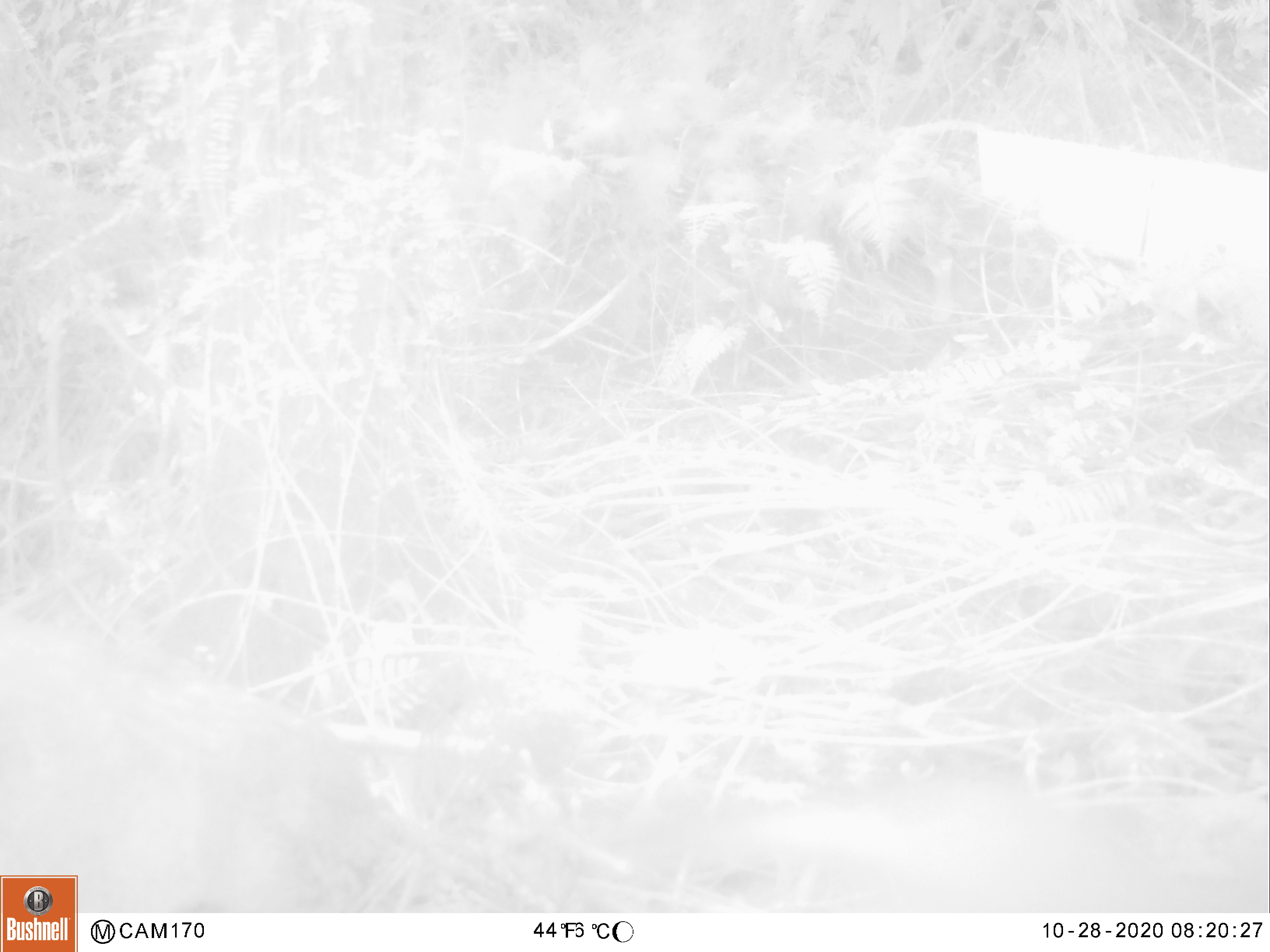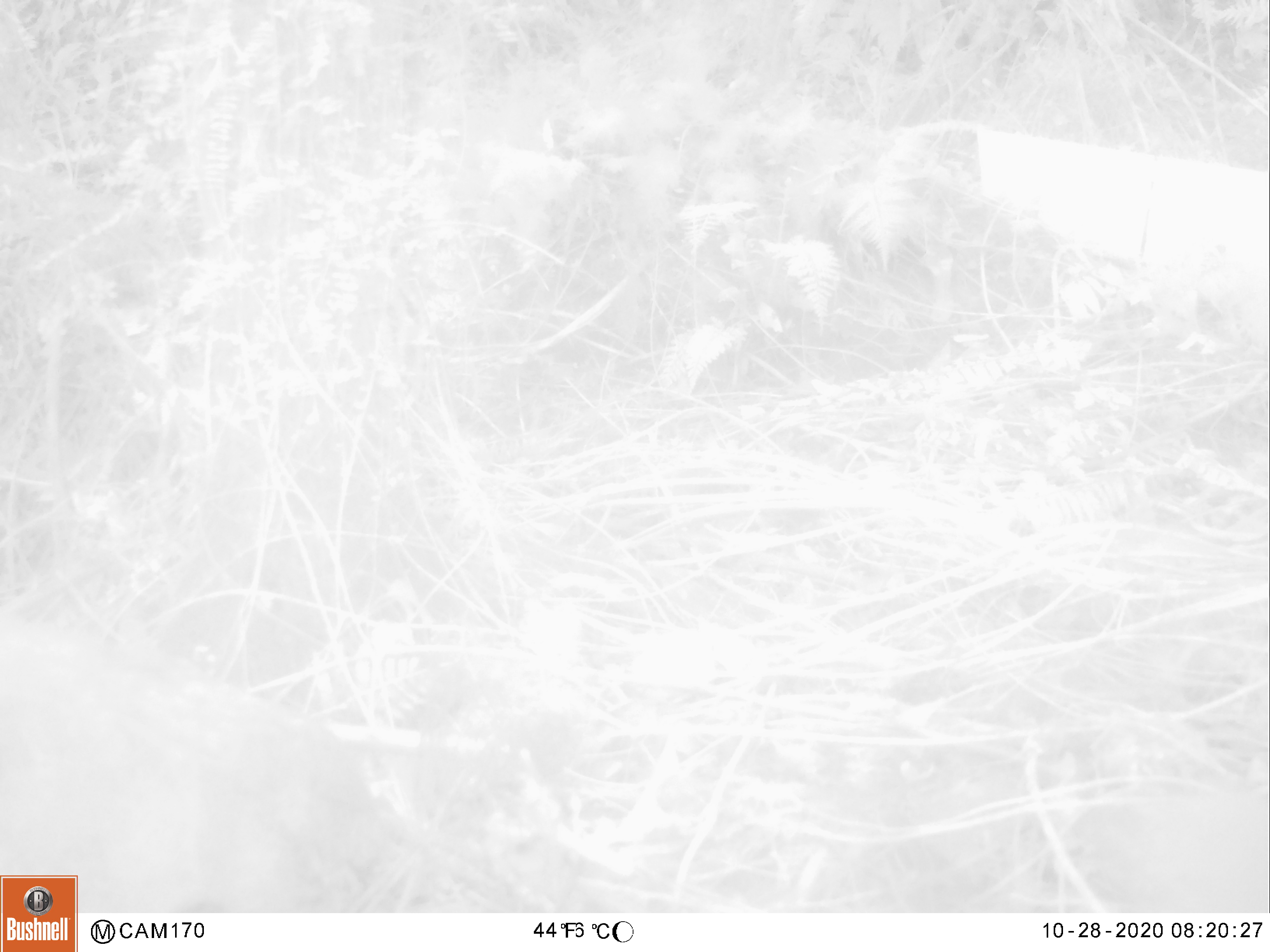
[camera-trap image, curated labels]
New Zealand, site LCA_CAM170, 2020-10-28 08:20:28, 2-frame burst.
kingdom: Animalia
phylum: Chordata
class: Mammalia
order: Carnivora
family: Mustelidae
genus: Mustela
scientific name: Mustela erminea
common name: stoat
Stoat (Mustela erminea).